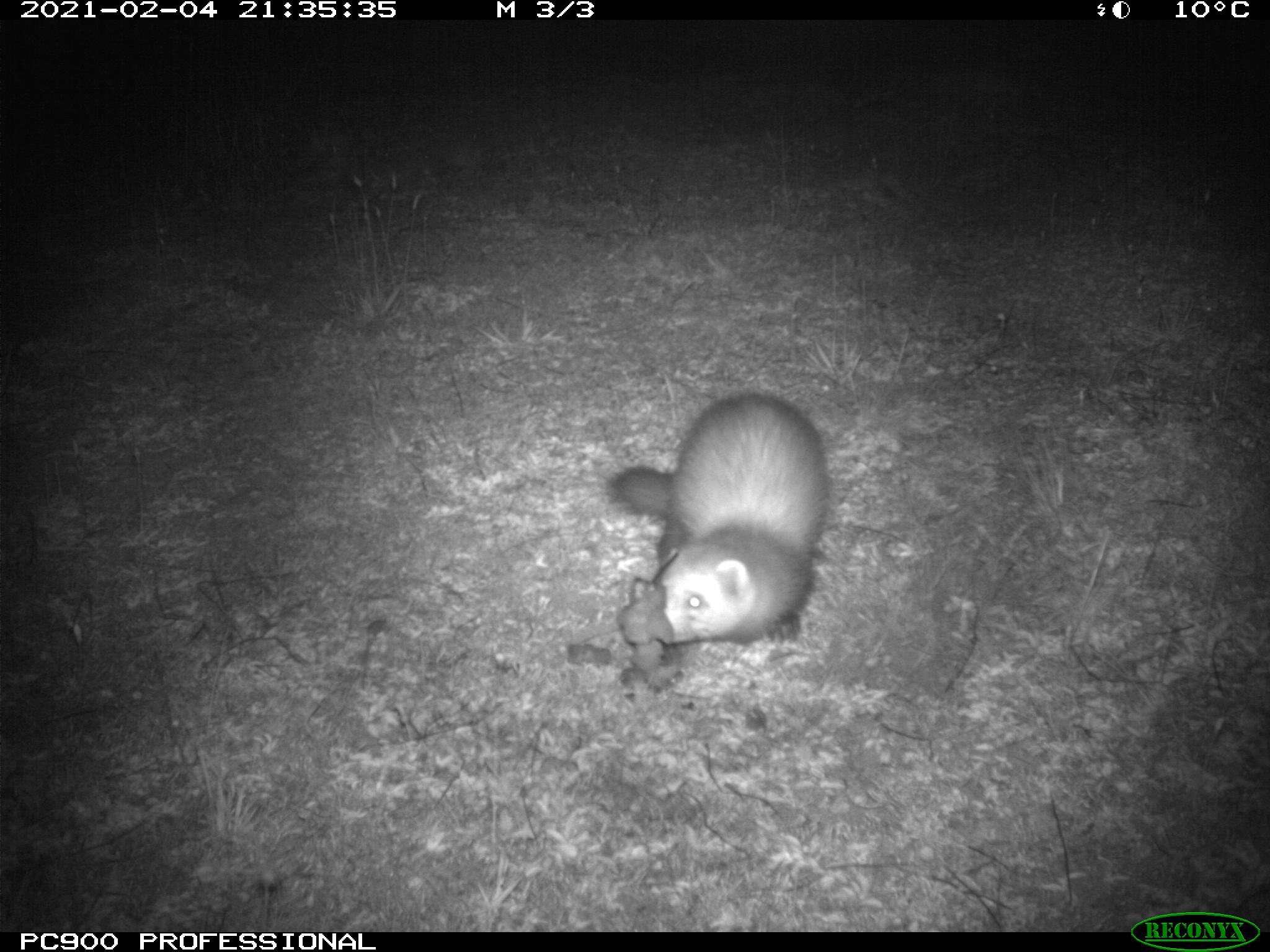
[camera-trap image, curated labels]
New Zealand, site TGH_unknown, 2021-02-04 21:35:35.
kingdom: Animalia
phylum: Chordata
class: Mammalia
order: Carnivora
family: Mustelidae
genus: Mustela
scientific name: Mustela furo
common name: ferret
Ferret (Mustela furo).